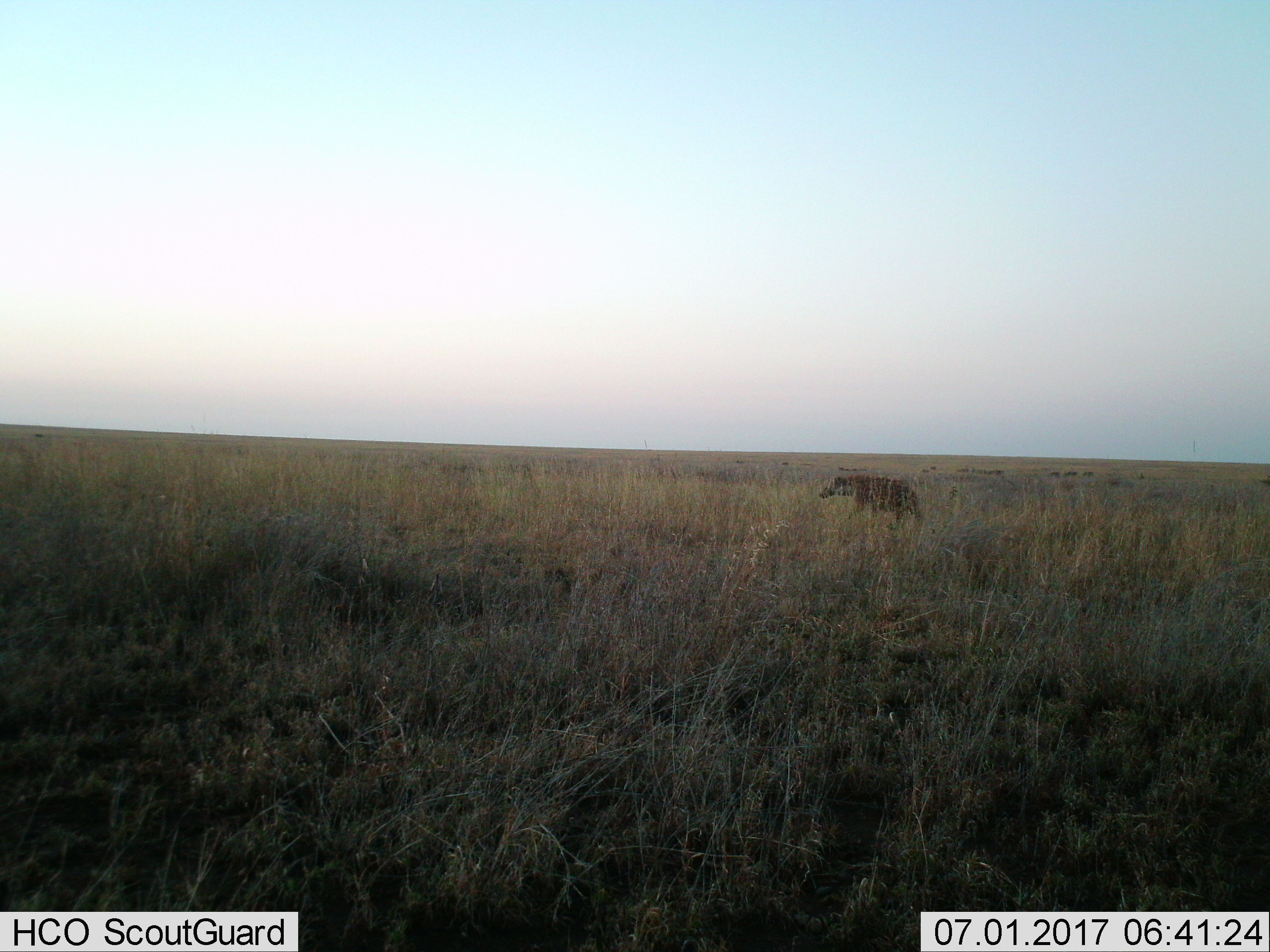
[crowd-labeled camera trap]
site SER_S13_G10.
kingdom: Animalia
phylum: Chordata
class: Mammalia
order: Carnivora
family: Hyaenidae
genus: Crocuta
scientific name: Crocuta crocuta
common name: spotted hyena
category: hyenaspotted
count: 1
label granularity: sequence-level